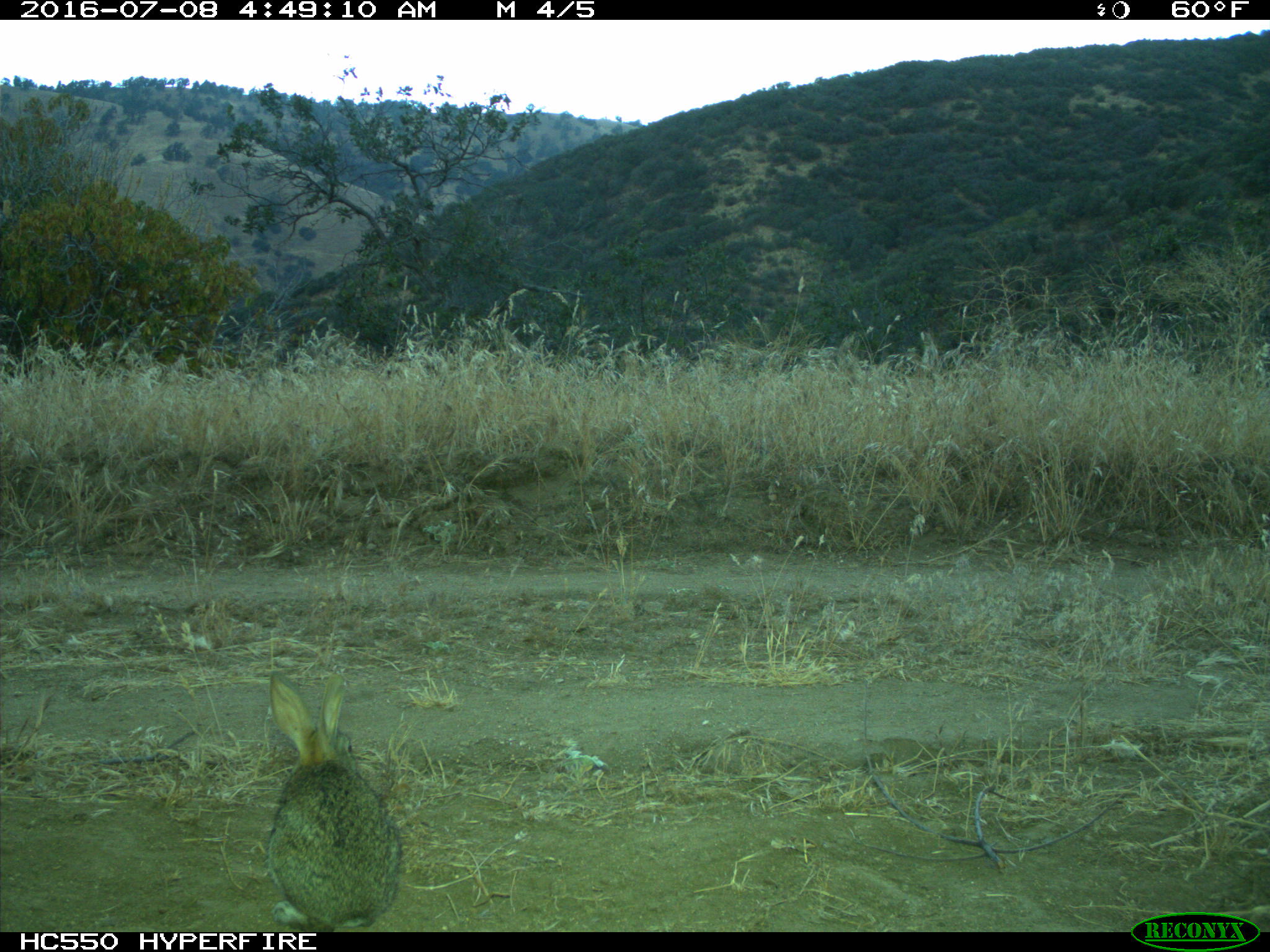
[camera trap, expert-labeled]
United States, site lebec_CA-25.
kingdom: Animalia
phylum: Chordata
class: Mammalia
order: Lagomorpha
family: Leporidae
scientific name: Leporidae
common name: rabbits and hares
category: unidentified rabbit